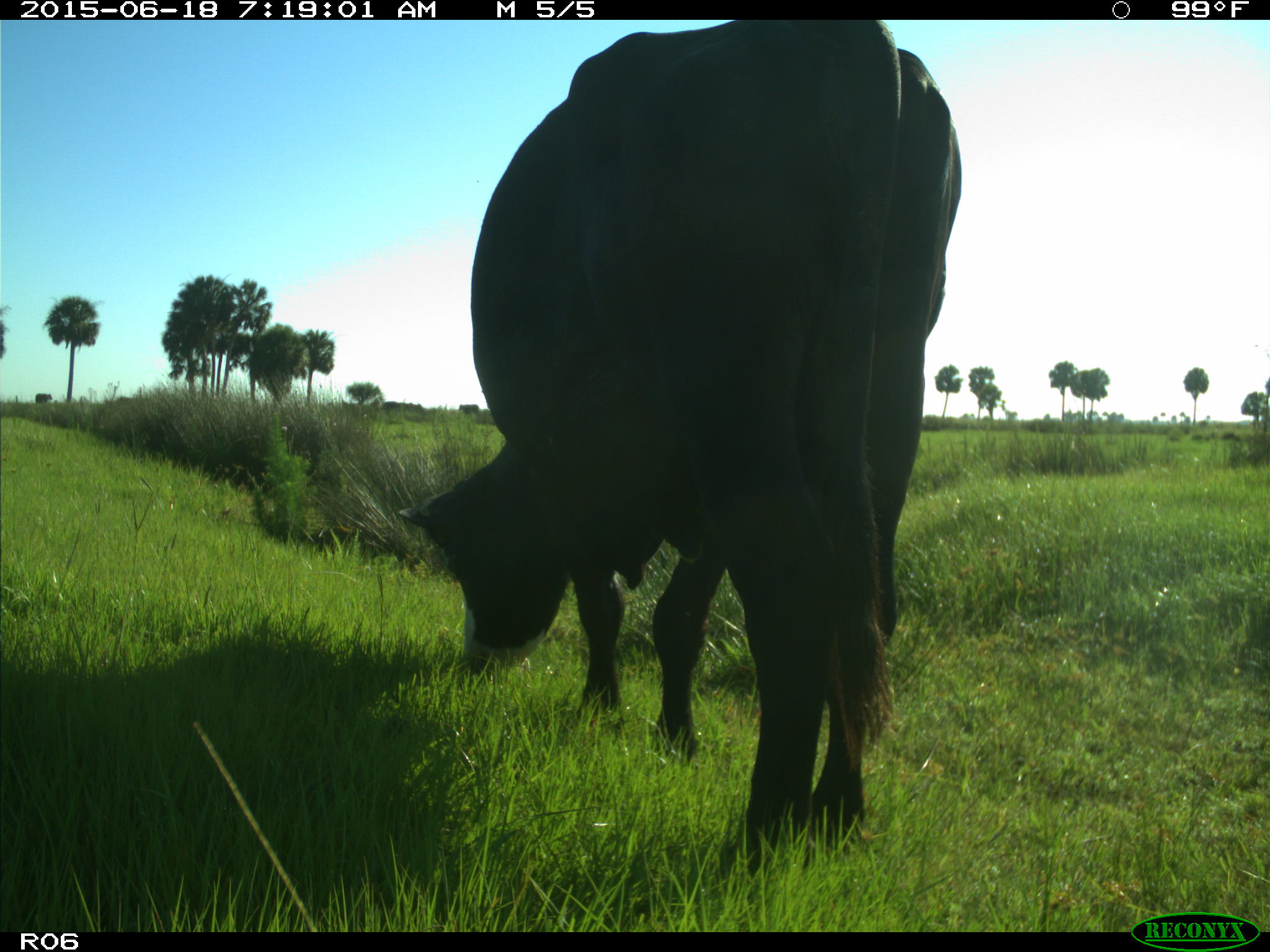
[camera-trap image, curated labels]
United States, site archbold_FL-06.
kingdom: Animalia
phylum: Chordata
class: Mammalia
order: Artiodactyla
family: Bovidae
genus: Bos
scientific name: Bos taurus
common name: domestic cow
Bos taurus (domestic cow).